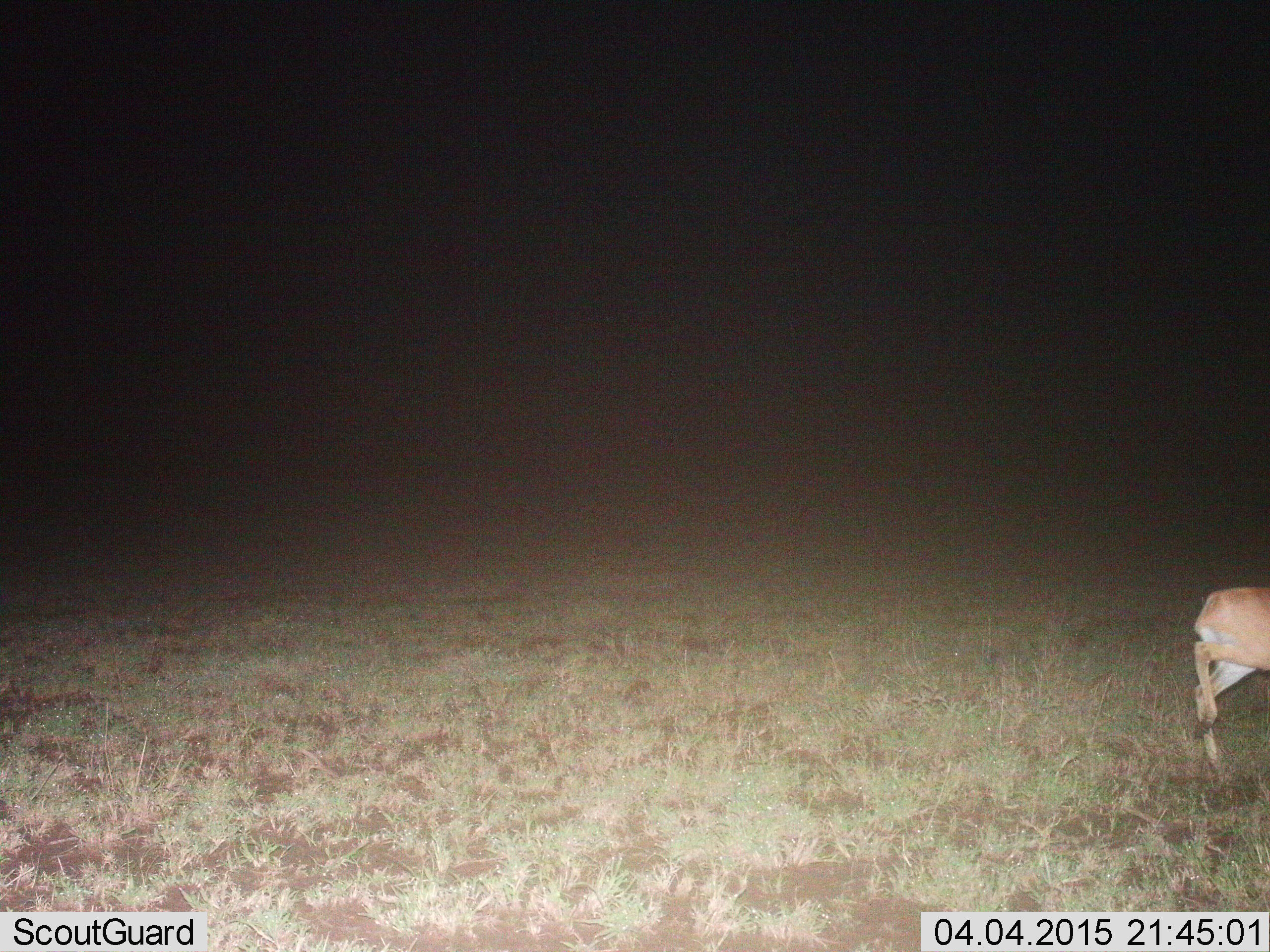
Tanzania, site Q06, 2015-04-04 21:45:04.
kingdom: Animalia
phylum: Chordata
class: Mammalia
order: Artiodactyla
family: Bovidae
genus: Redunca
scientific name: Redunca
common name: reedbuck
Reedbuck (Redunca), count 1. Behavior (volunteer vote fractions): standing 40%, resting 0%, moving 60%, interacting 0%. Young present (vote fraction): 0%. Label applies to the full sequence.